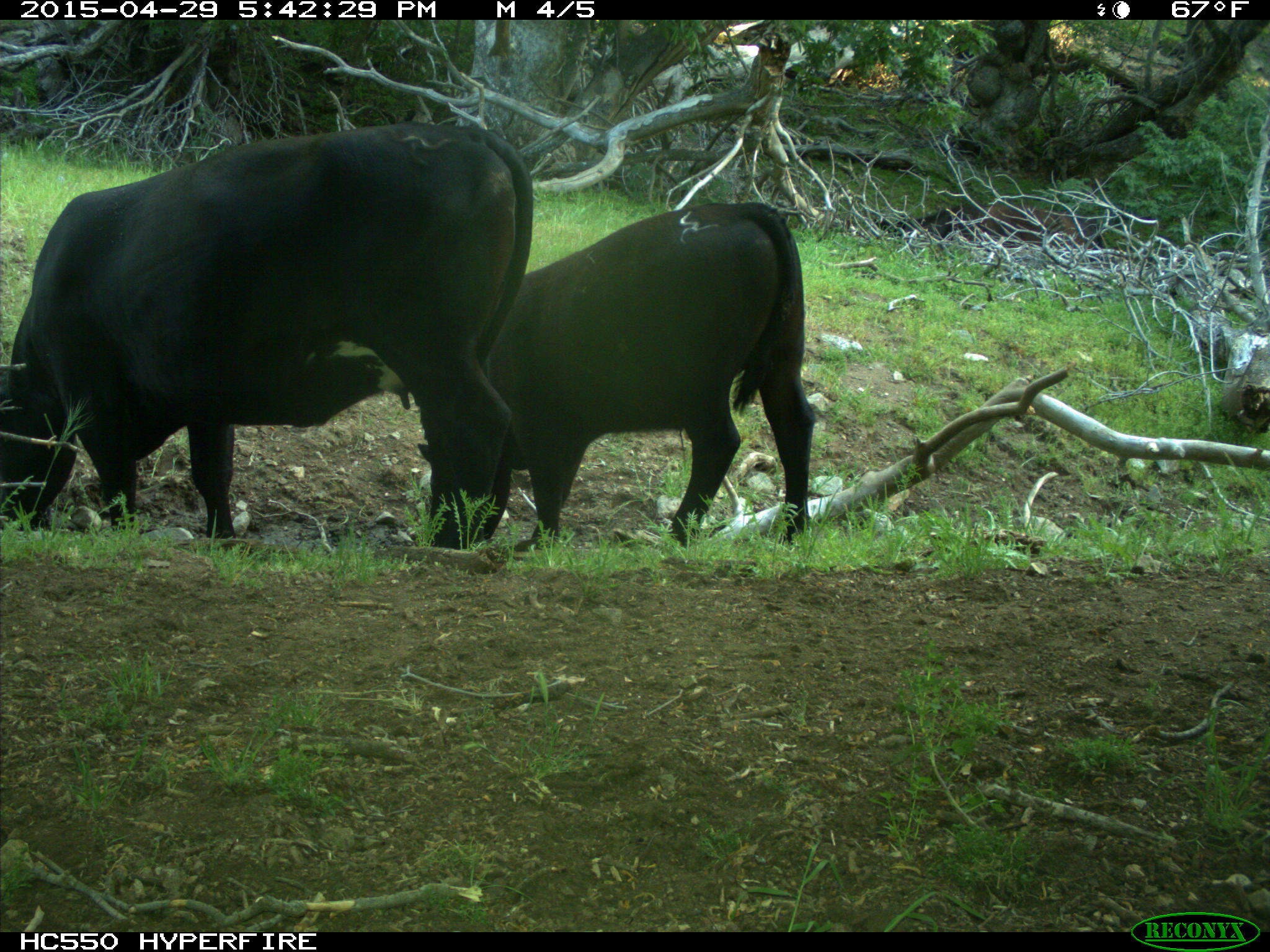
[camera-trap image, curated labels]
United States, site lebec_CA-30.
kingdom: Animalia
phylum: Chordata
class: Mammalia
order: Artiodactyla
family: Bovidae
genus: Bos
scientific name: Bos taurus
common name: domestic cow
Bos taurus (domestic cow).